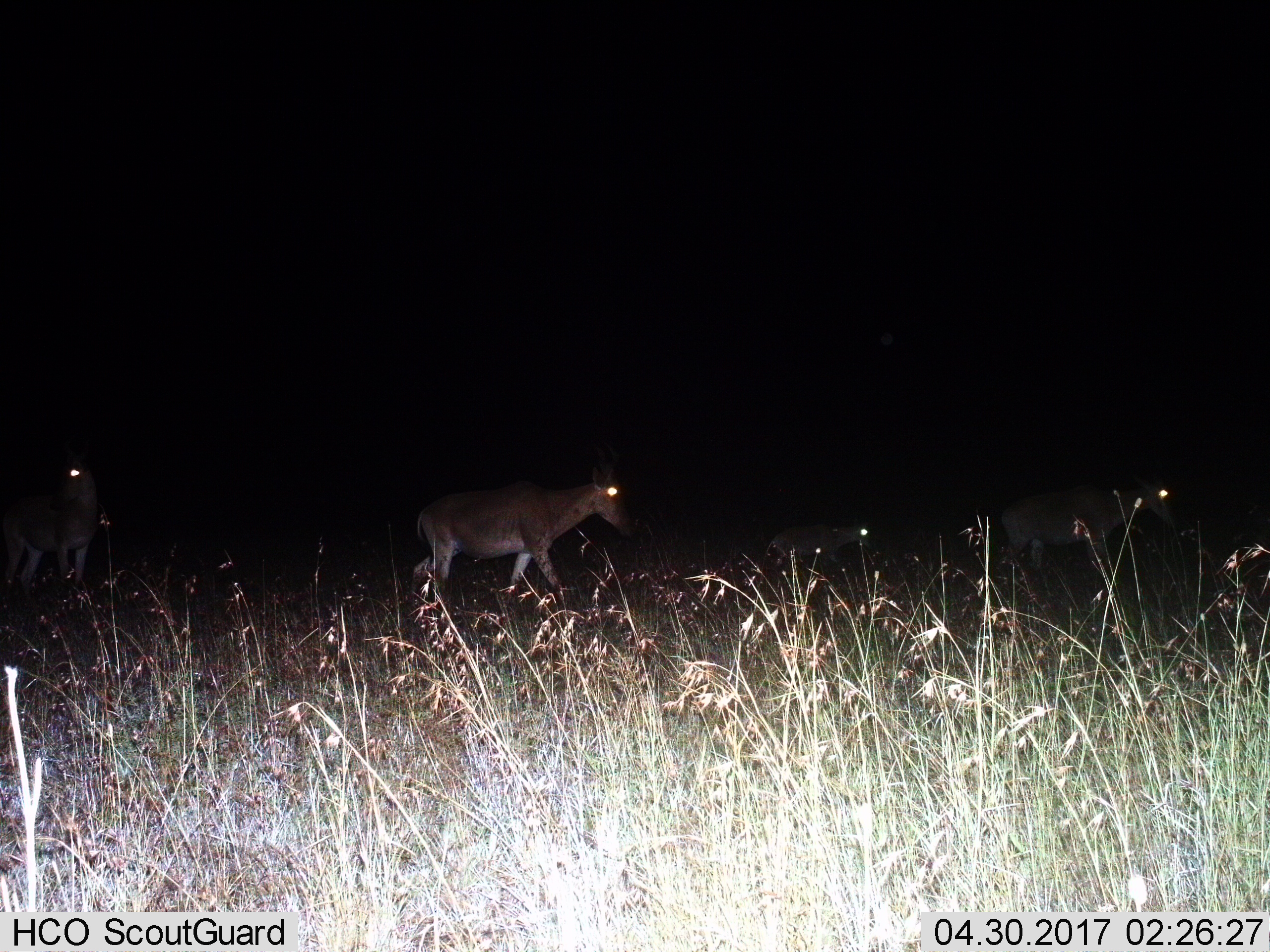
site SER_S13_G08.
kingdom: Animalia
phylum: Chordata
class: Mammalia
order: Artiodactyla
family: Bovidae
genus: Alcelaphus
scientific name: Alcelaphus buselaphus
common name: hartebeest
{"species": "hartebeest (Alcelaphus buselaphus)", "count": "4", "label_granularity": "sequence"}